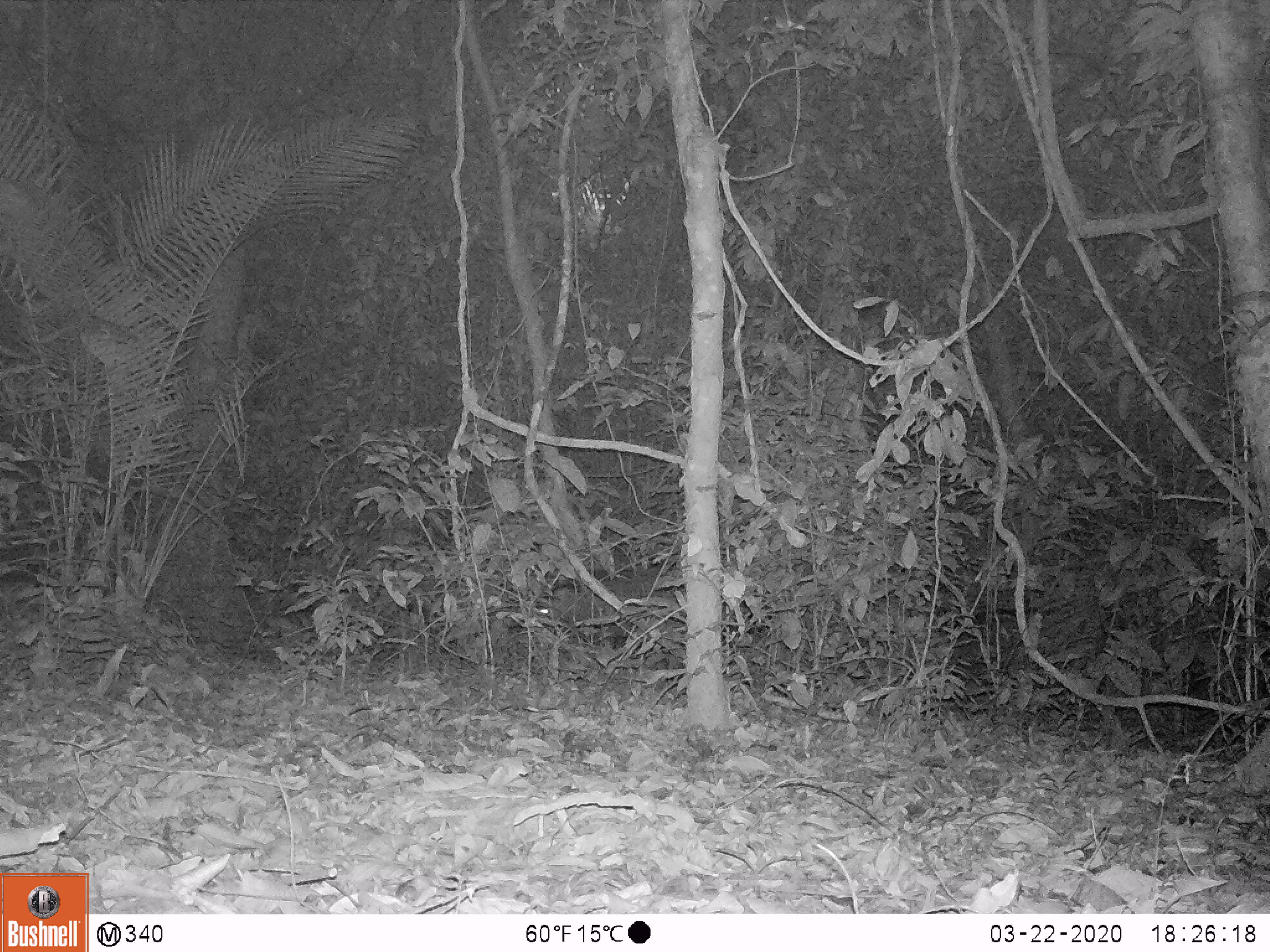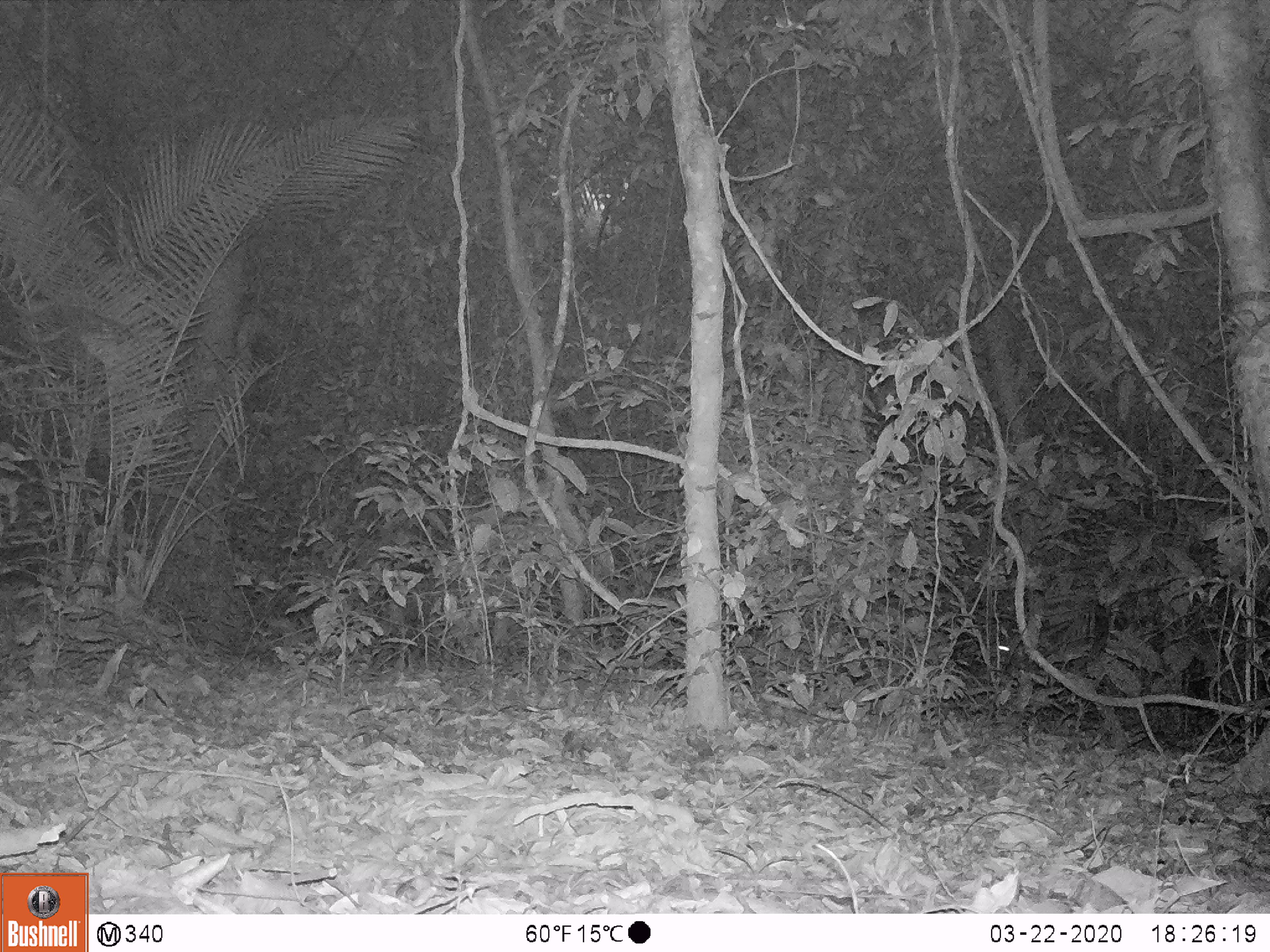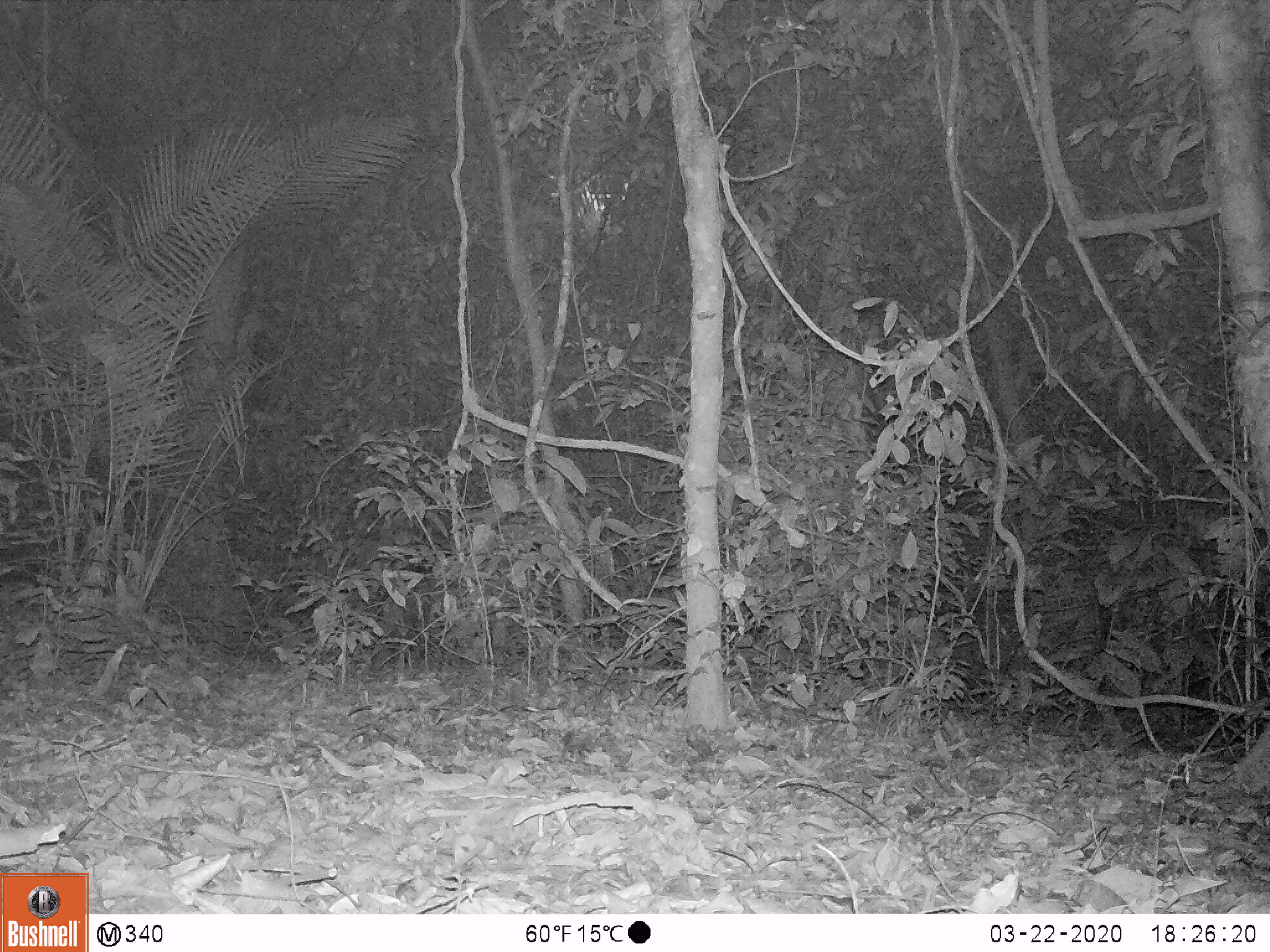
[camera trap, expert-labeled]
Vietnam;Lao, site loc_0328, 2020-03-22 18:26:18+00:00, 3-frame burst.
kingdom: Animalia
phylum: Chordata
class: Mammalia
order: Artiodactyla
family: Suidae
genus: Sus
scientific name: Sus scrofa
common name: eurasian wild pig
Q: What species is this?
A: Eurasian wild pig (Sus scrofa).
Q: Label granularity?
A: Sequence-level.